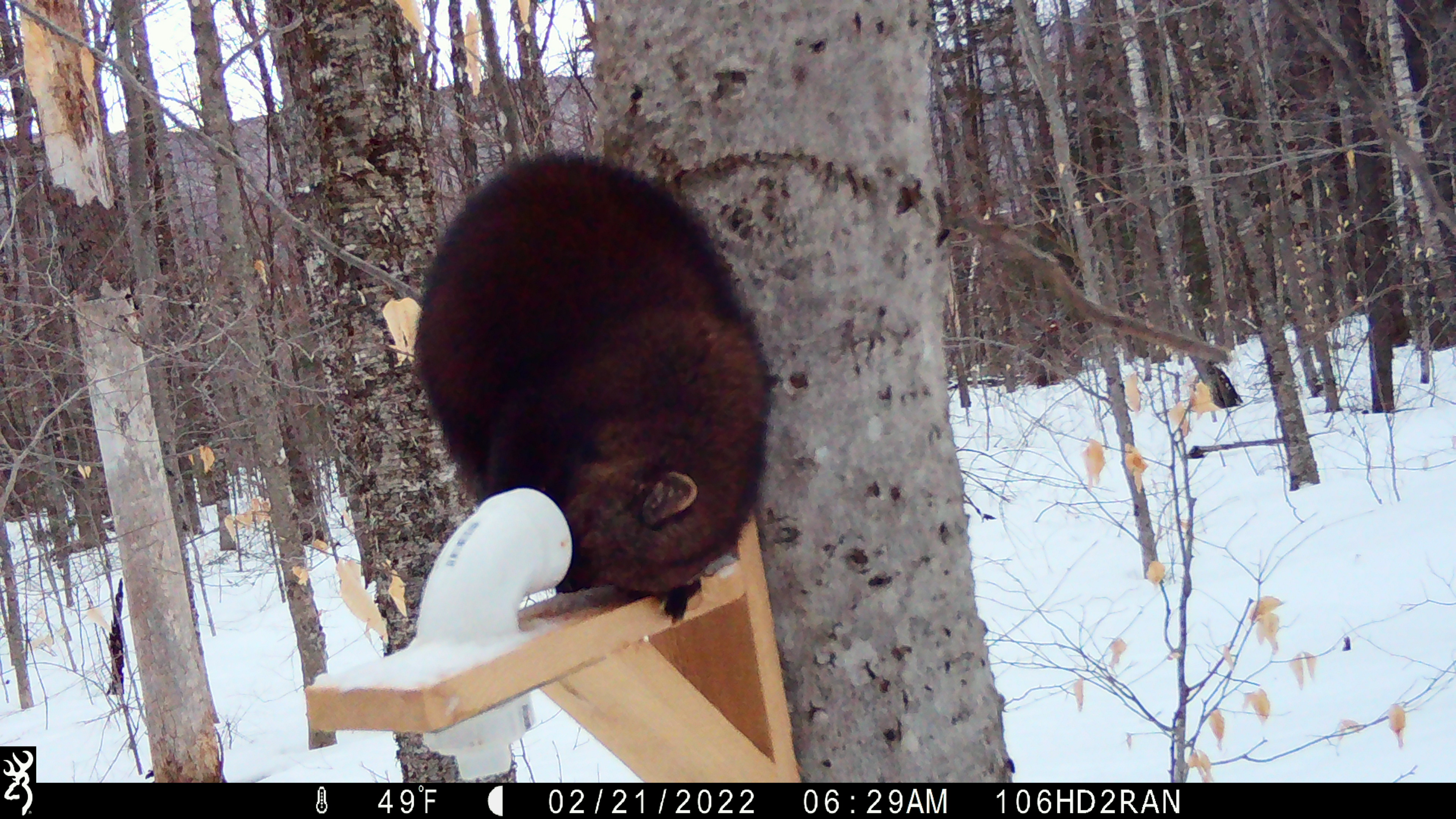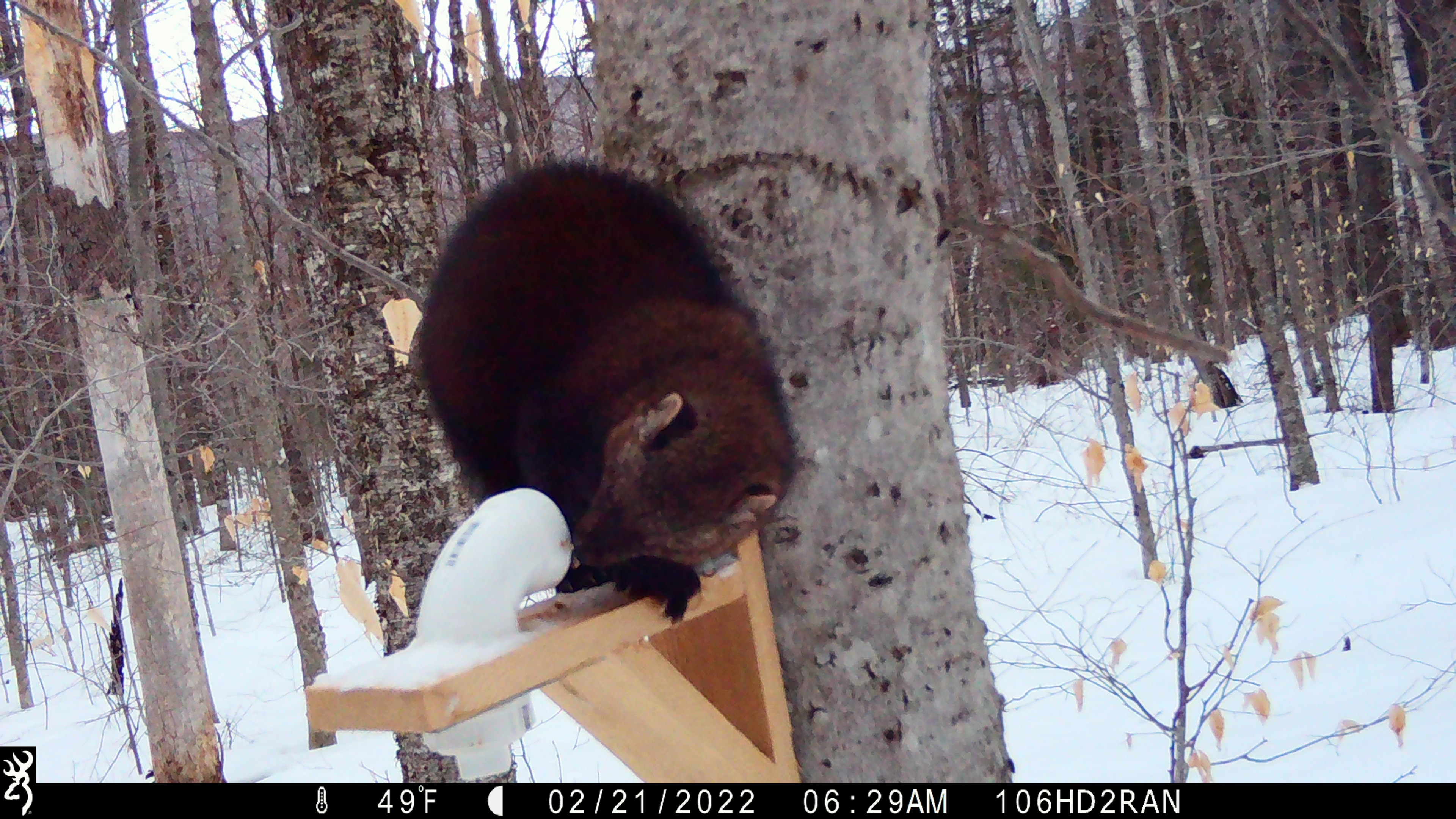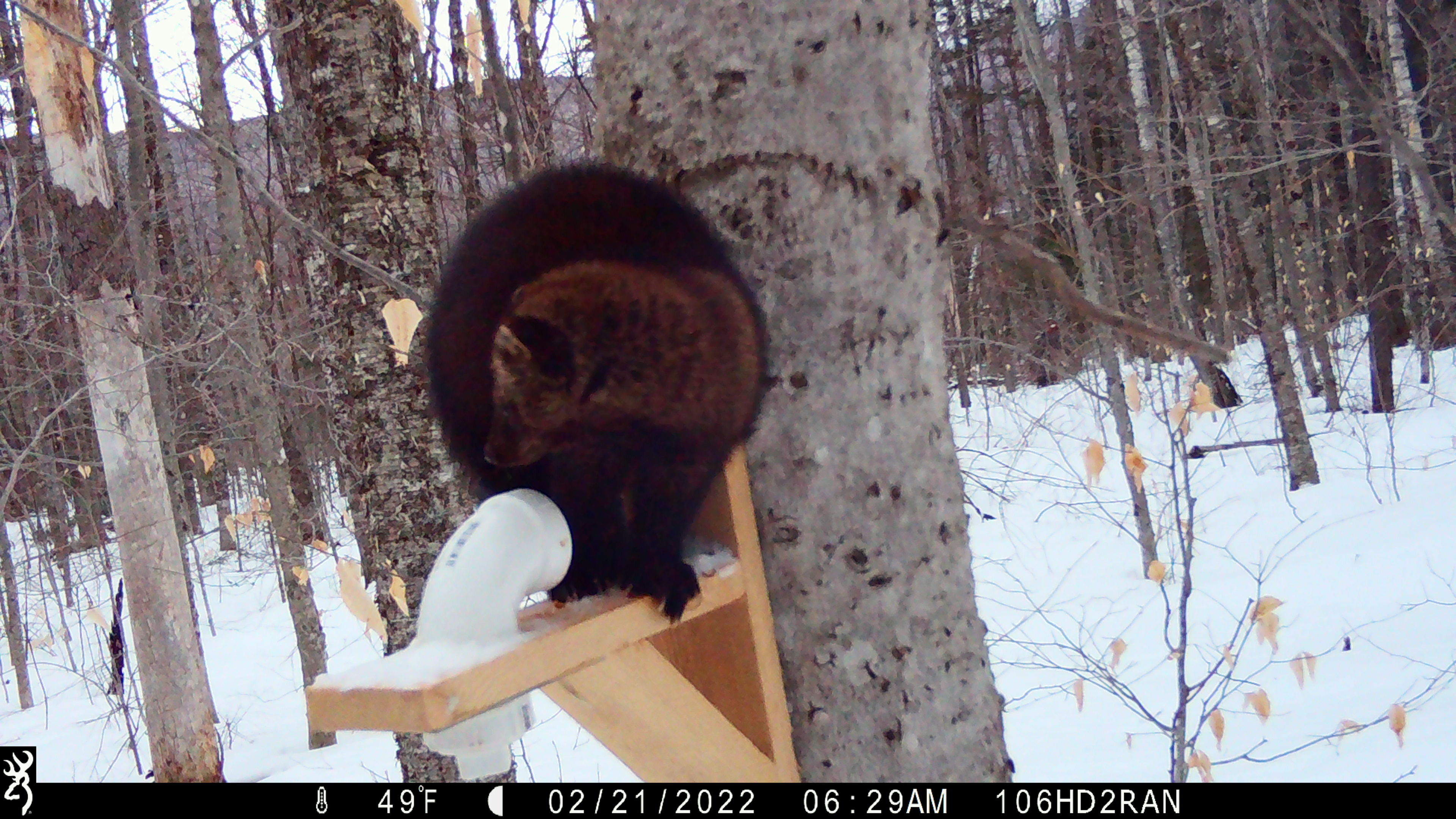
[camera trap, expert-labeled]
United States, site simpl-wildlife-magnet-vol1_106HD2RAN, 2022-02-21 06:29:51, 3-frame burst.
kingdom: Animalia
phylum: Chordata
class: Mammalia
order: Carnivora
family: Mustelidae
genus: Pekania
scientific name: Pekania pennanti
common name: fisher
Fisher (Pekania pennanti).